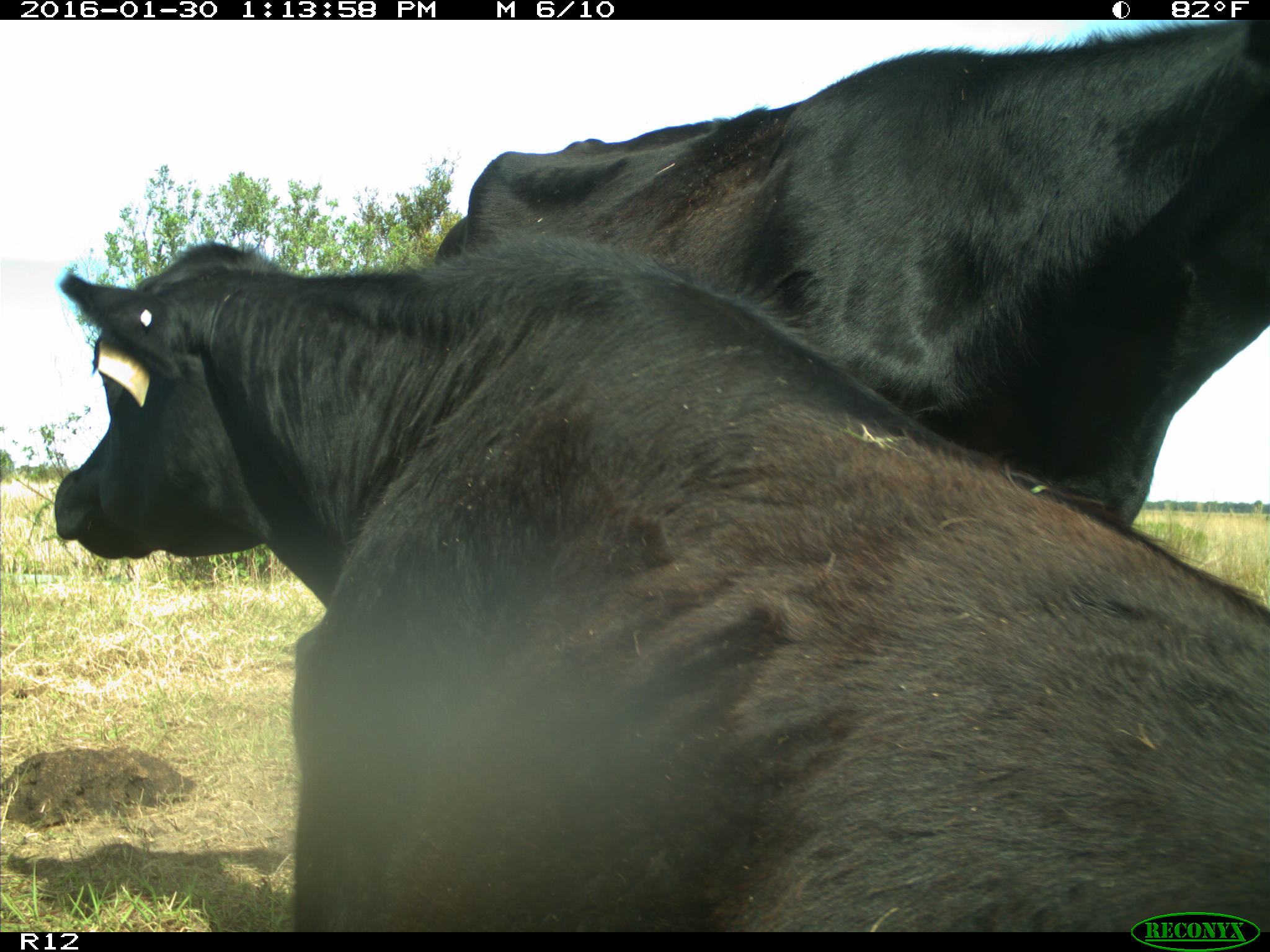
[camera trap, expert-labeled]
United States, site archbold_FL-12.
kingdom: Animalia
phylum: Chordata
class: Mammalia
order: Artiodactyla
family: Bovidae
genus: Bos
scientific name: Bos taurus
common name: domestic cow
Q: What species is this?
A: Bos taurus (domestic cow).